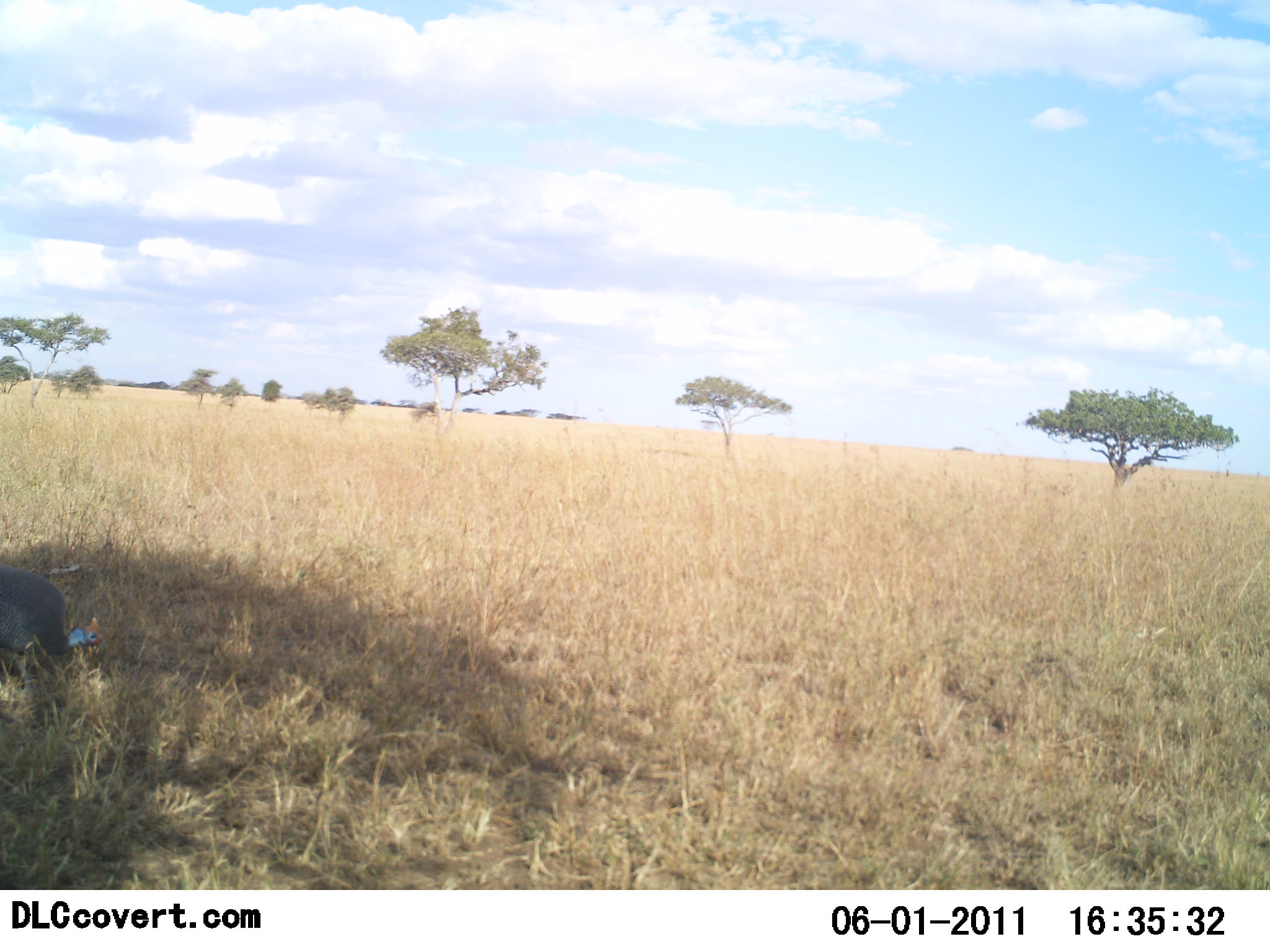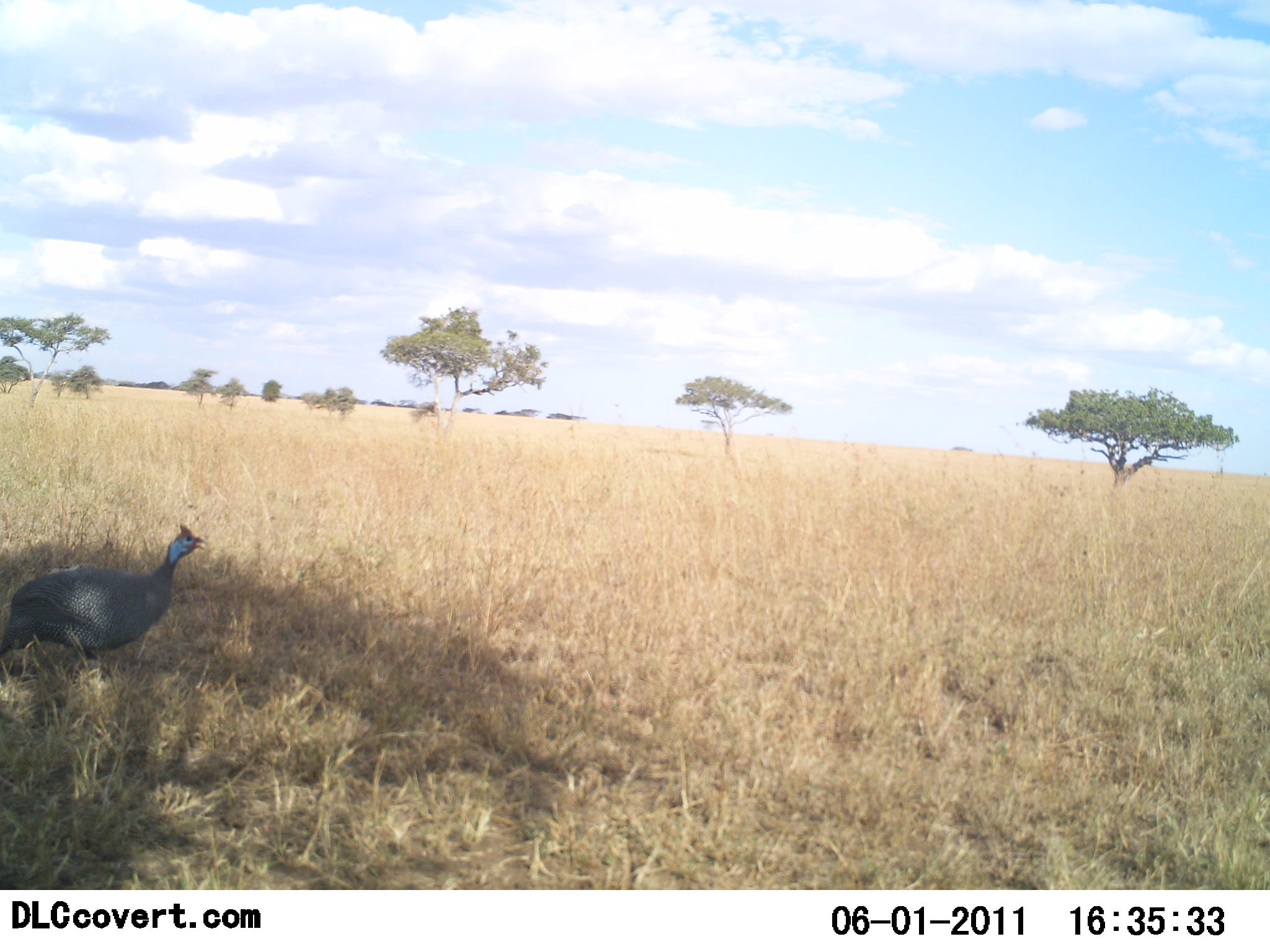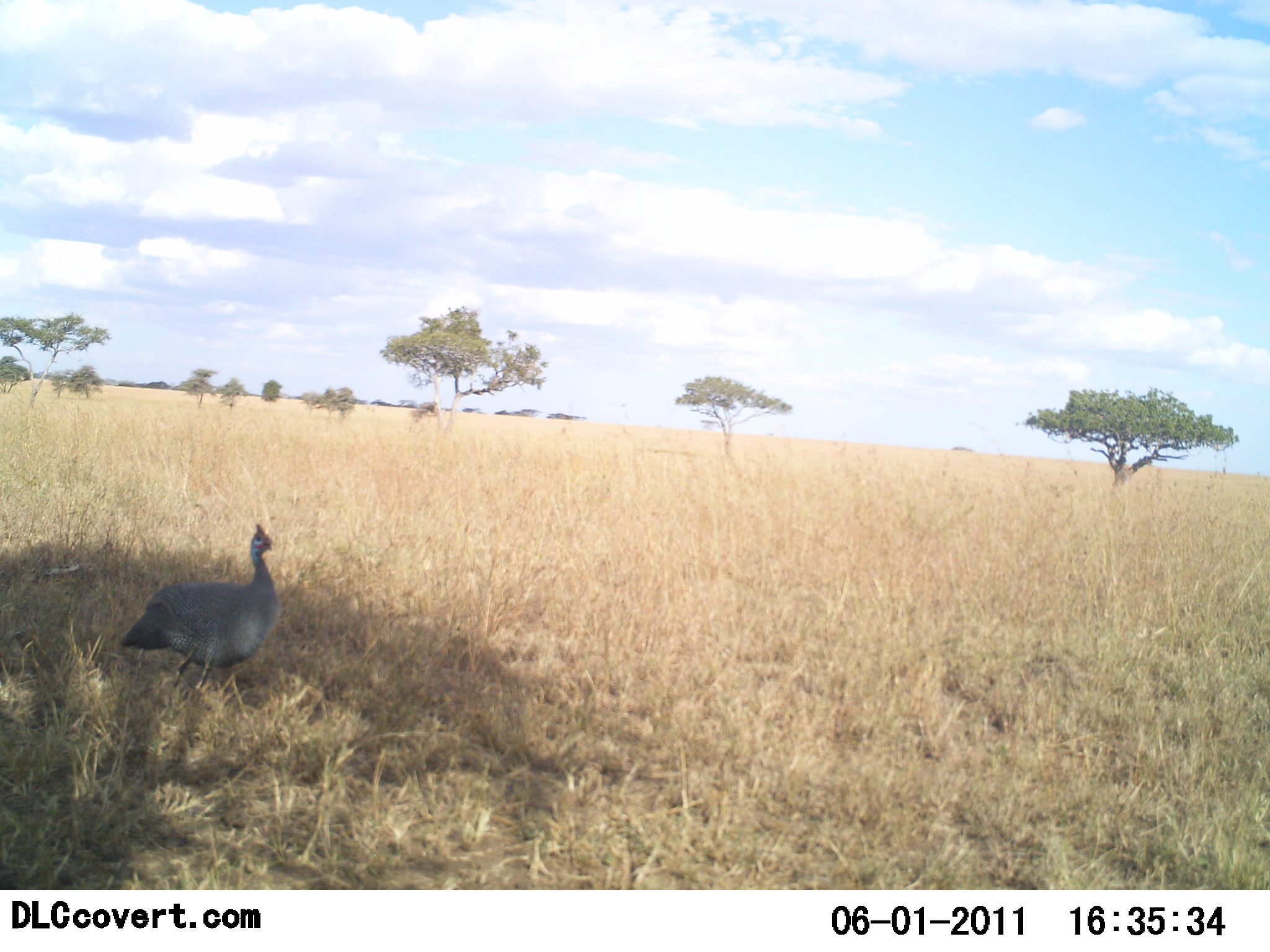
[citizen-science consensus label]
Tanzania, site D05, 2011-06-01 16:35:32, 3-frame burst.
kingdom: Animalia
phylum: Chordata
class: Aves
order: Galliformes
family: Numididae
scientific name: Numididae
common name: guinea fowl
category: guineafowl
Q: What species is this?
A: Guineafowl (guinea fowl) (Numididae).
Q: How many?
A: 1.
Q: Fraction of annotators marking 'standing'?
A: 19%.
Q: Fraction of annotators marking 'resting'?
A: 0%.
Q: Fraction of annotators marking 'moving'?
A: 88%.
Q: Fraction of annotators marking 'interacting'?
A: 0%.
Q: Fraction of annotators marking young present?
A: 0%.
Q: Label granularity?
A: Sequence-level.